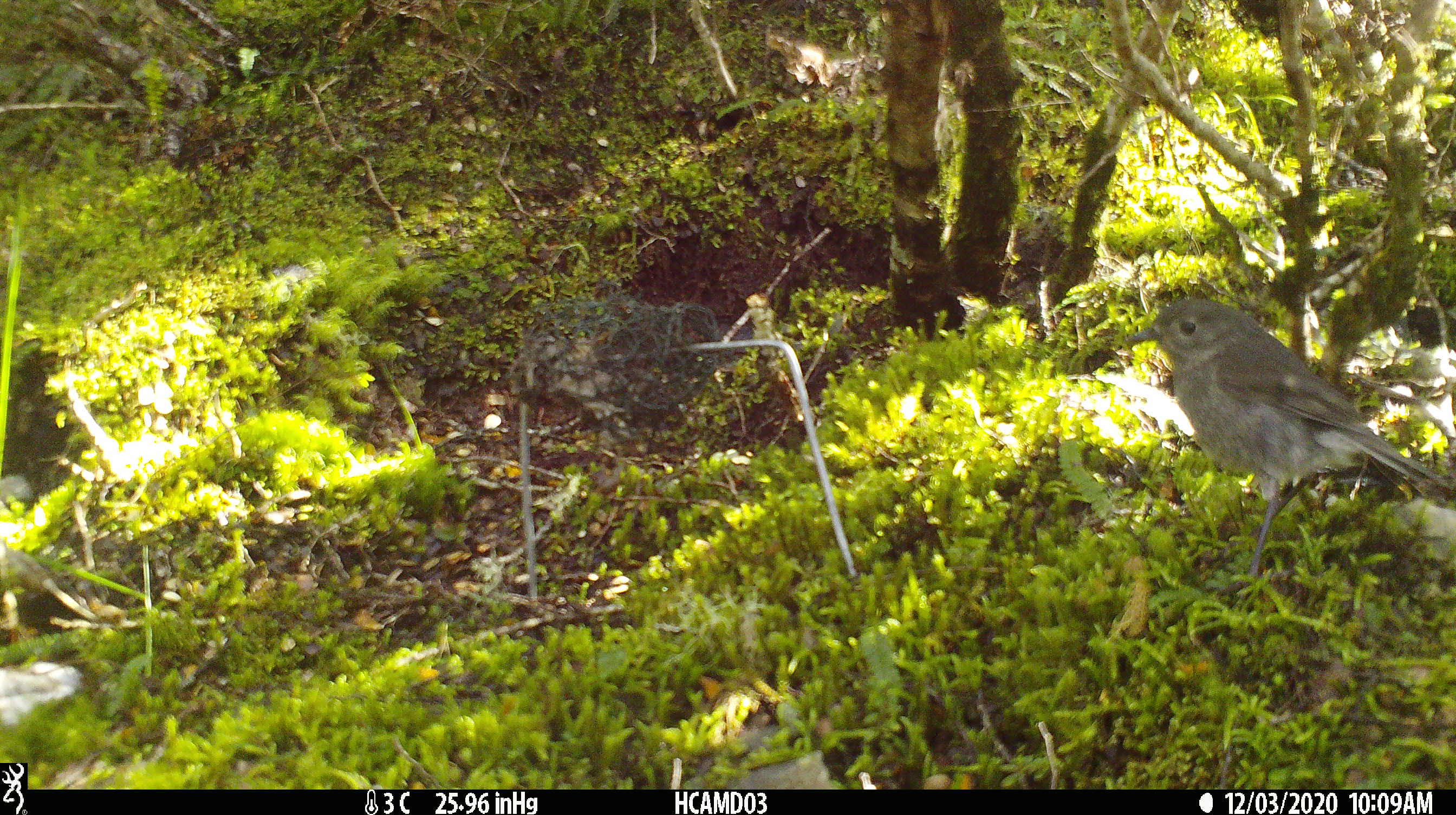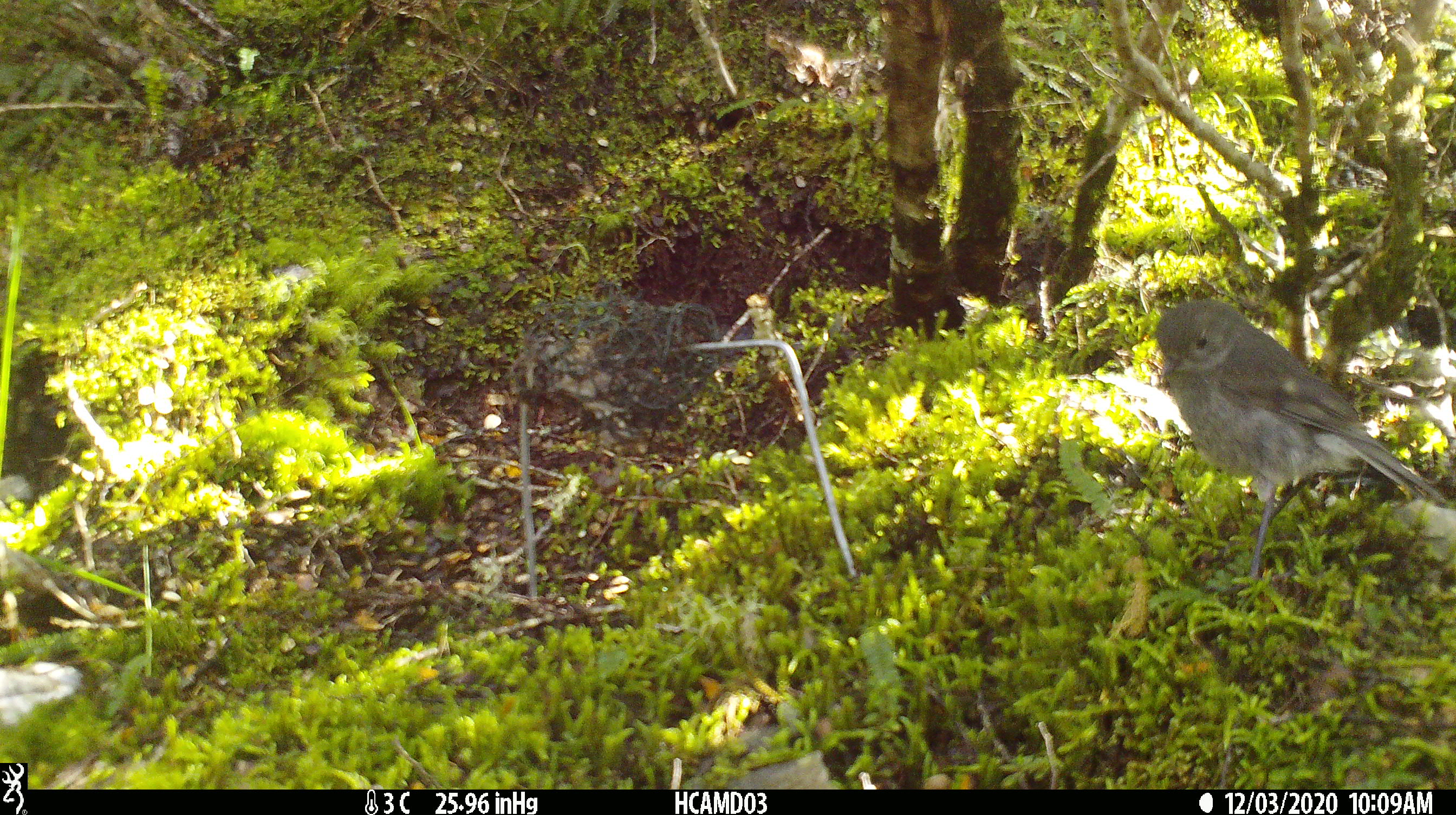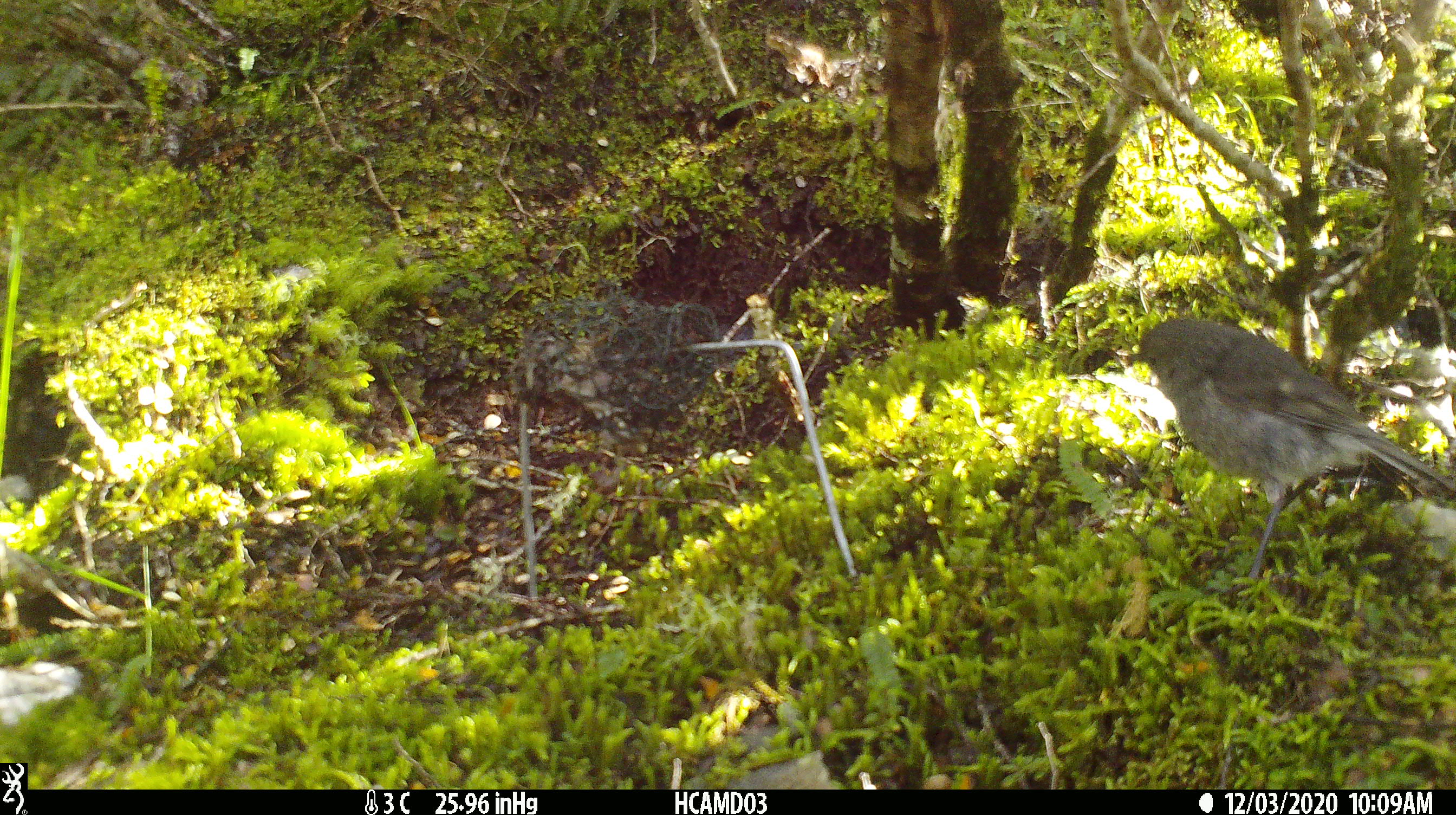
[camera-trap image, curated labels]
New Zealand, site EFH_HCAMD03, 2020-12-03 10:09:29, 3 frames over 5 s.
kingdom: Animalia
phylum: Chordata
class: Aves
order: Passeriformes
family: Petroicidae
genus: Petroica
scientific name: Petroica australis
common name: new zealand robin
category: robin